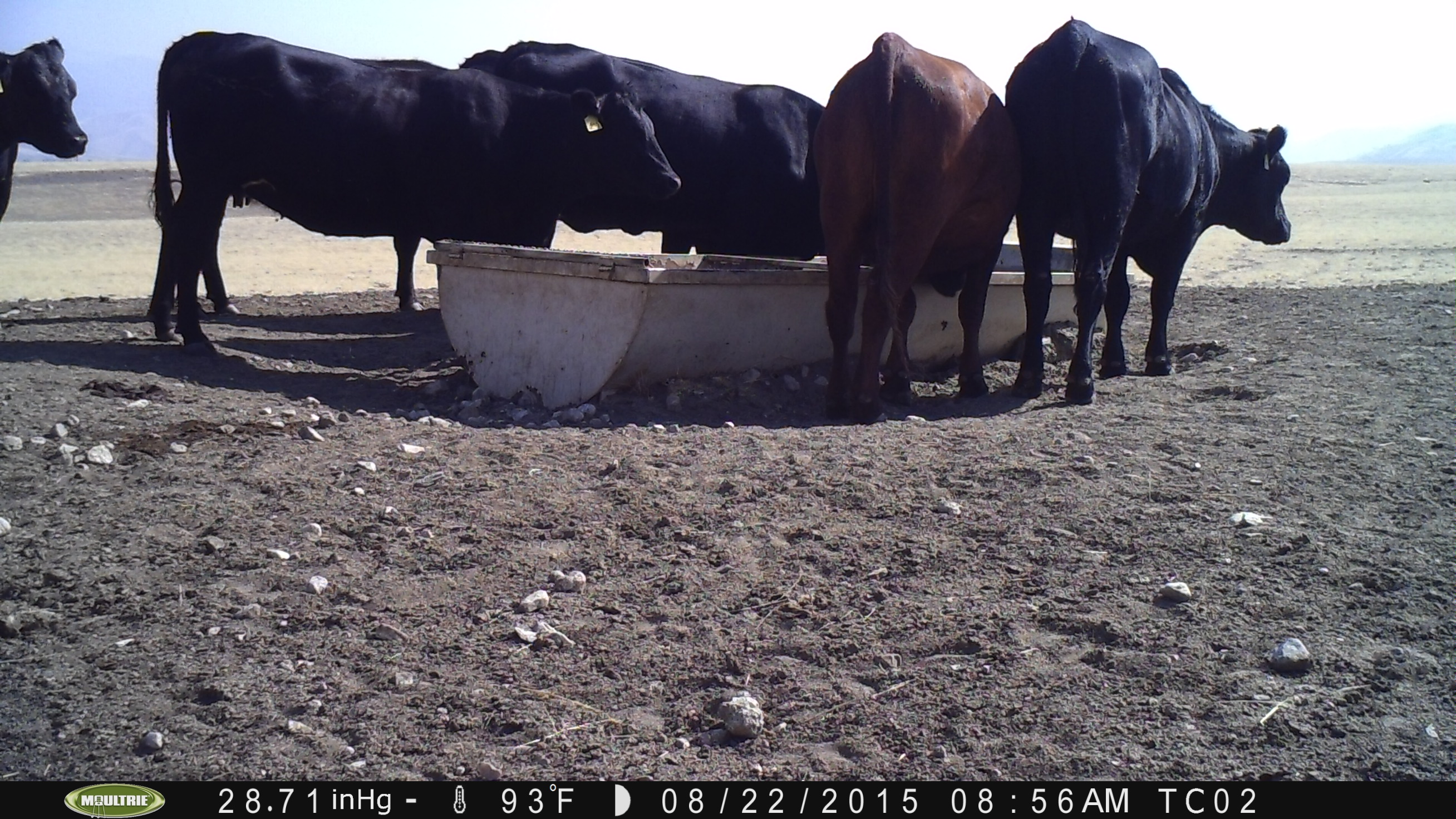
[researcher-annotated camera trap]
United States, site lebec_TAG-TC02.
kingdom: Animalia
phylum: Chordata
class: Mammalia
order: Artiodactyla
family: Bovidae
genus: Bos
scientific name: Bos taurus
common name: domestic cow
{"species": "Bos taurus (domestic cow)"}